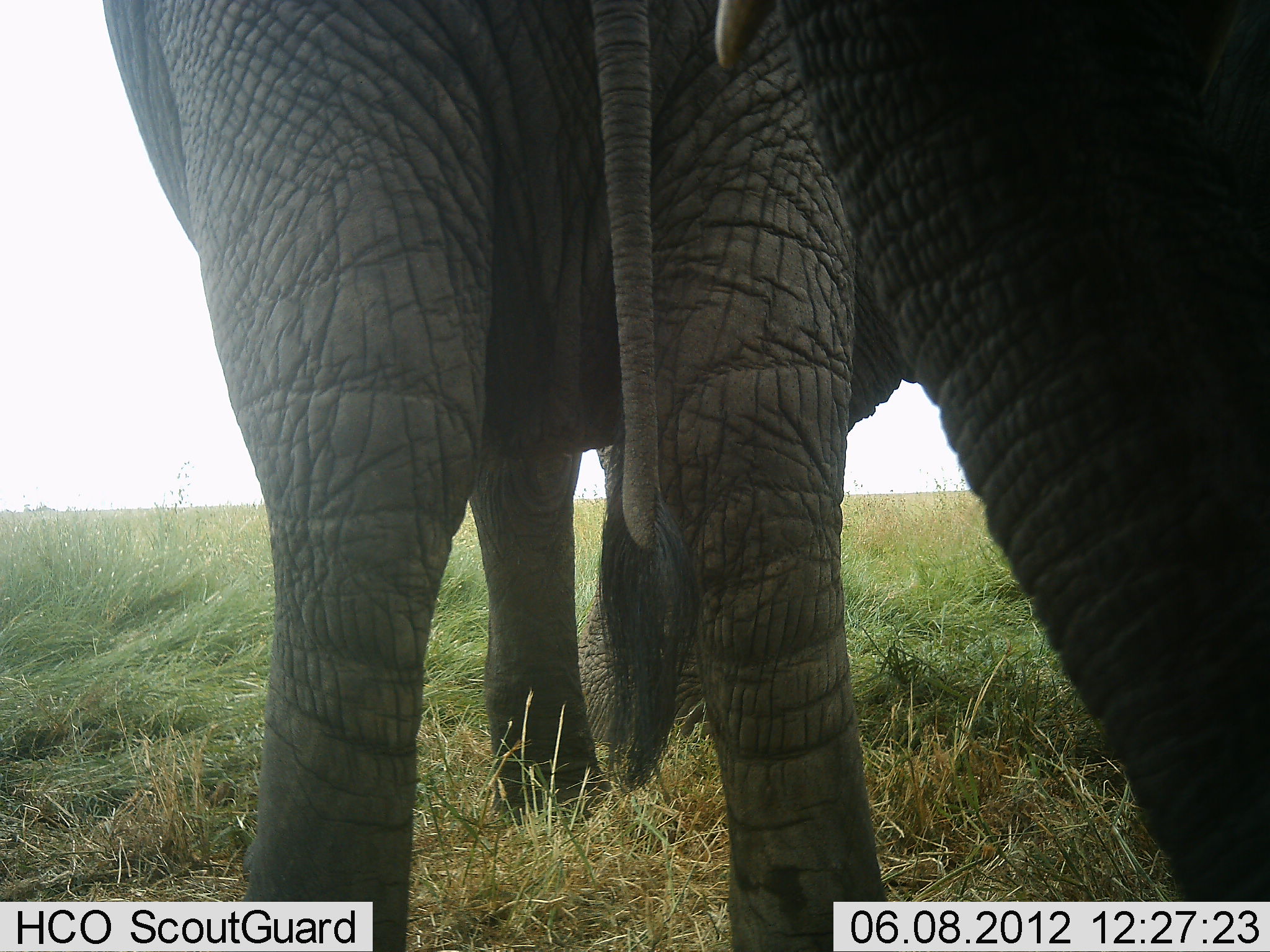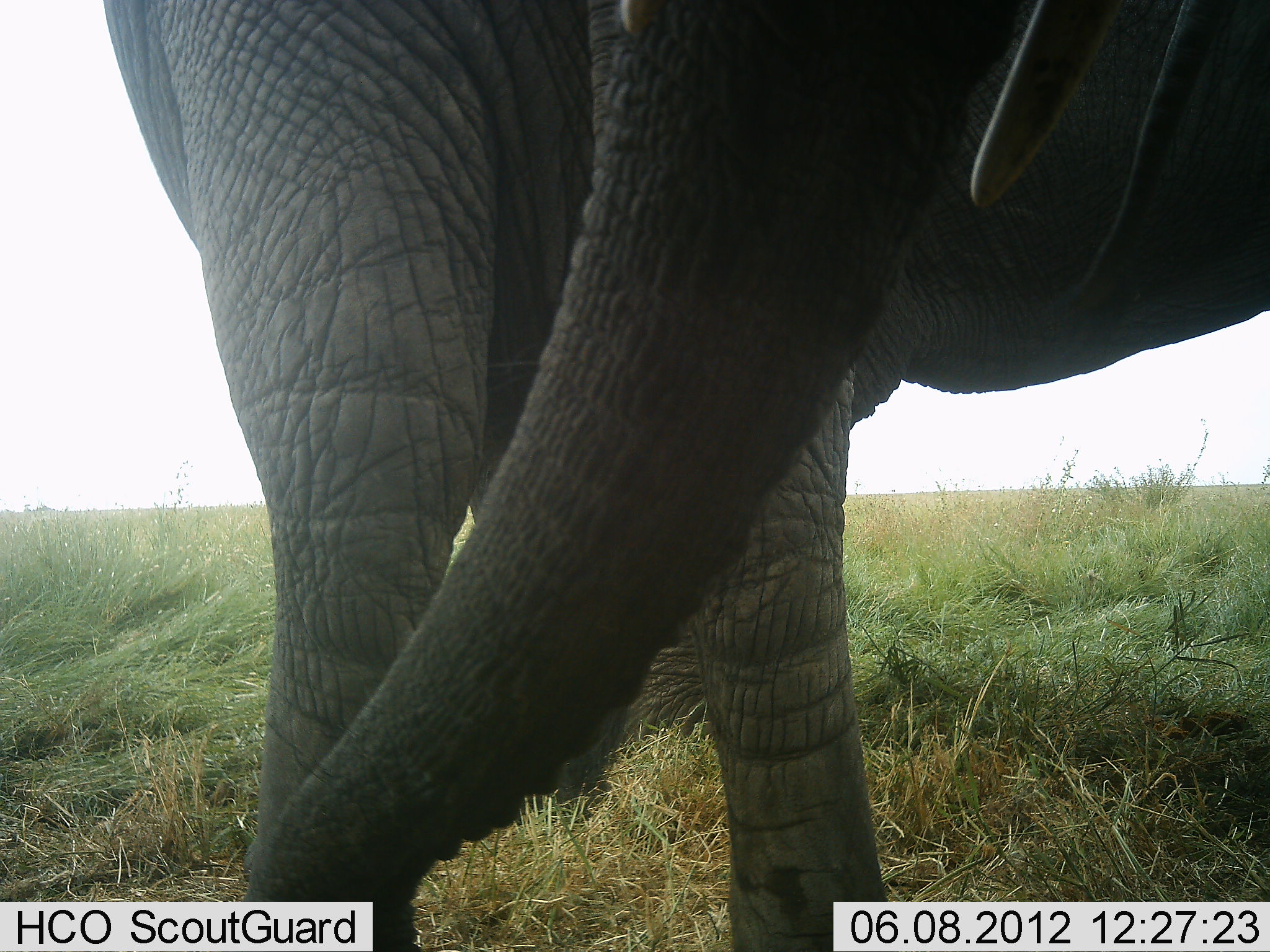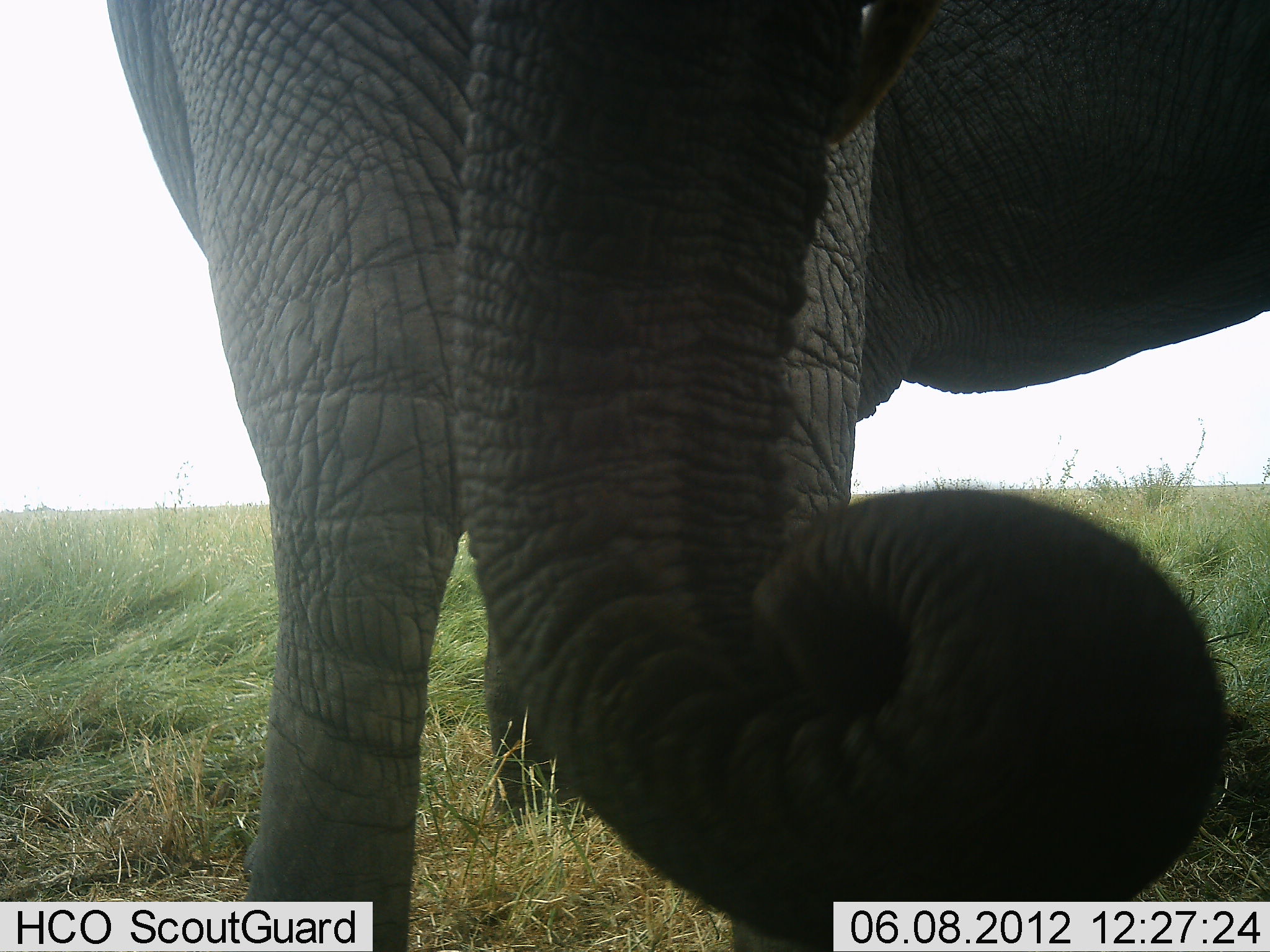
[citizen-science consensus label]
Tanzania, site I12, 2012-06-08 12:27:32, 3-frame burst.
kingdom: Animalia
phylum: Chordata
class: Mammalia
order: Proboscidea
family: Elephantidae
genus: Loxodonta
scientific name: Loxodonta africana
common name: african bush elephant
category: elephant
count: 2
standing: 91%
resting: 0%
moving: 9%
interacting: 0%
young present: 0%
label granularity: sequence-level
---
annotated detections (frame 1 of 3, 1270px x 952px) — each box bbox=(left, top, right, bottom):
animal: bbox=(103, 0, 900, 952); bbox=(717, 0, 1269, 903)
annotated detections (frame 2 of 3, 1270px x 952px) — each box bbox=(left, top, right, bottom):
animal: bbox=(239, 0, 1270, 938); bbox=(100, 0, 901, 952)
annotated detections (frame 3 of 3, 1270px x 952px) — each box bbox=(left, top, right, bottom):
animal: bbox=(105, 0, 1268, 935); bbox=(472, 0, 1227, 937)